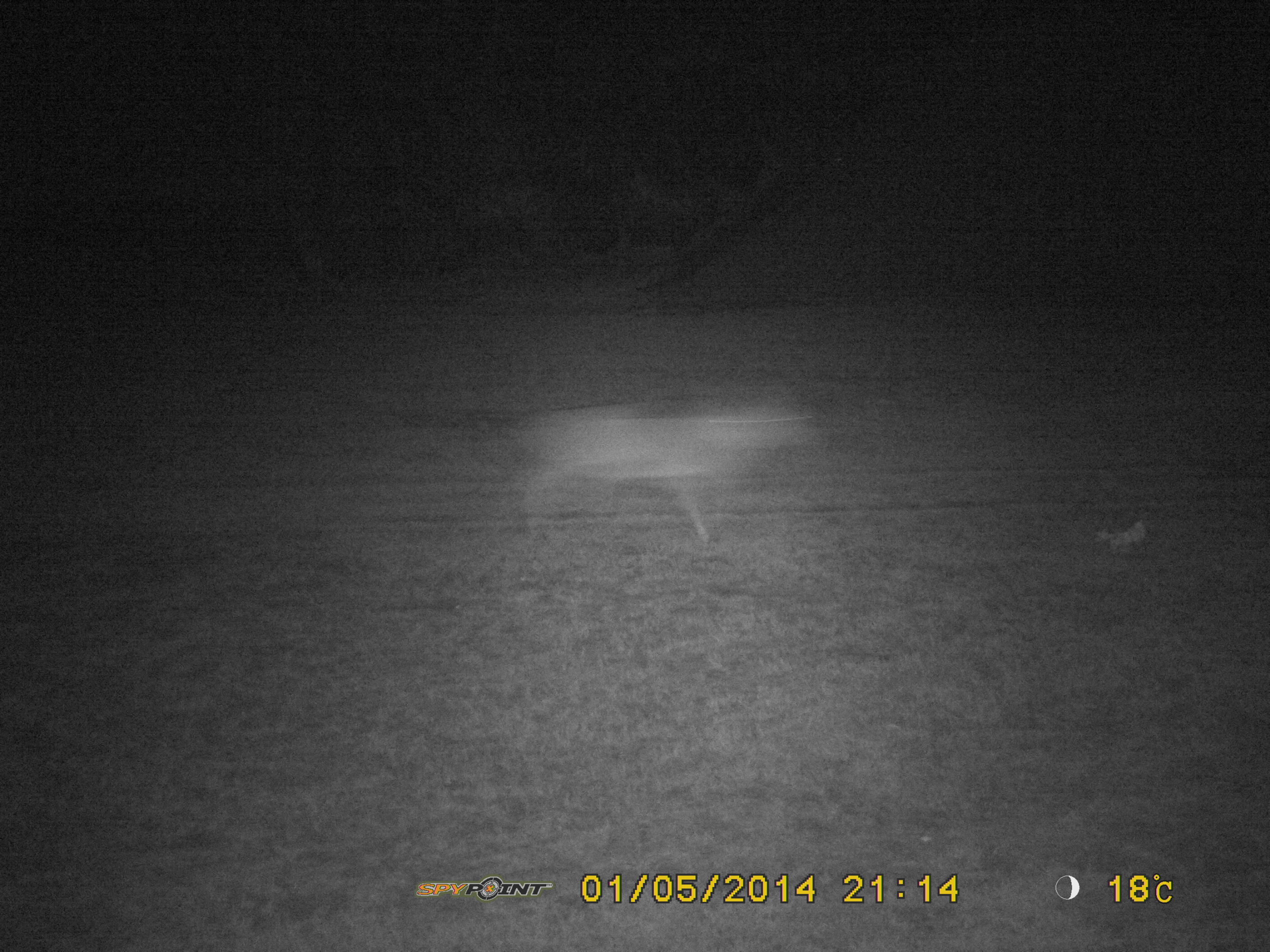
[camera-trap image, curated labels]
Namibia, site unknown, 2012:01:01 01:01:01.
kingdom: Animalia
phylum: Chordata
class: Mammalia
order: Artiodactyla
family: Bovidae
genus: Oryx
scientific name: Oryx gazella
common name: gemsbok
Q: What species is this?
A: Oryx gazella (gemsbok).